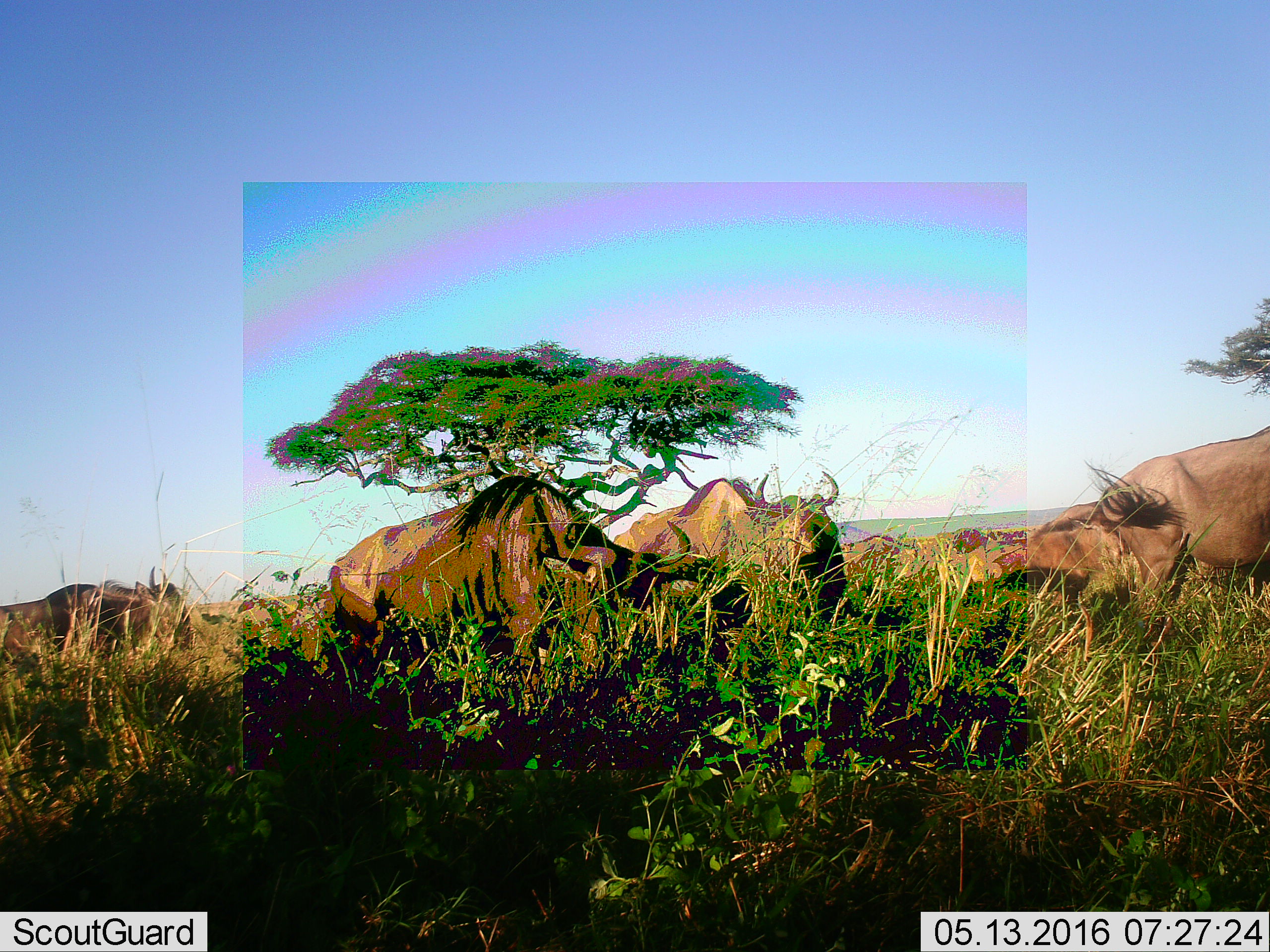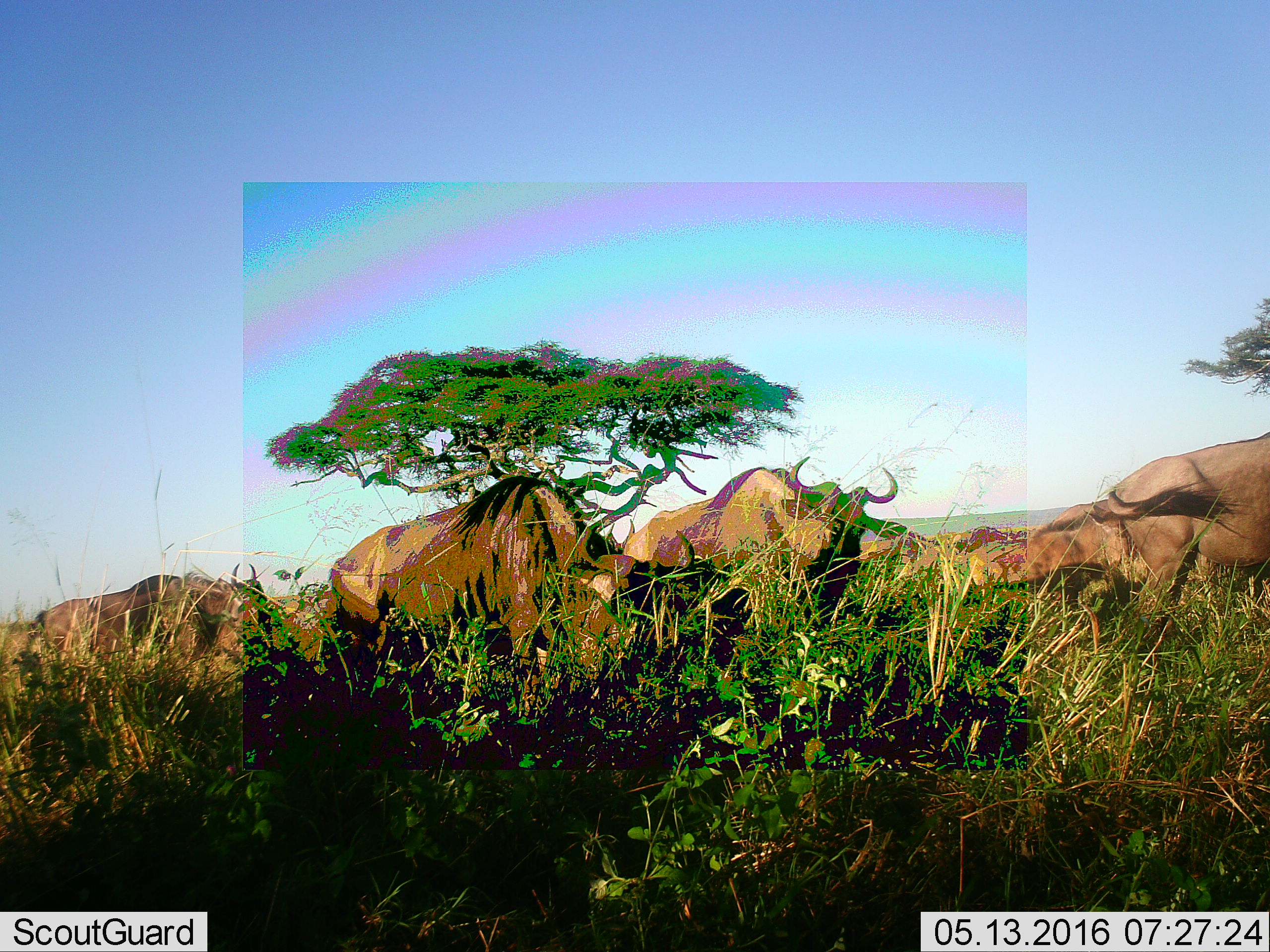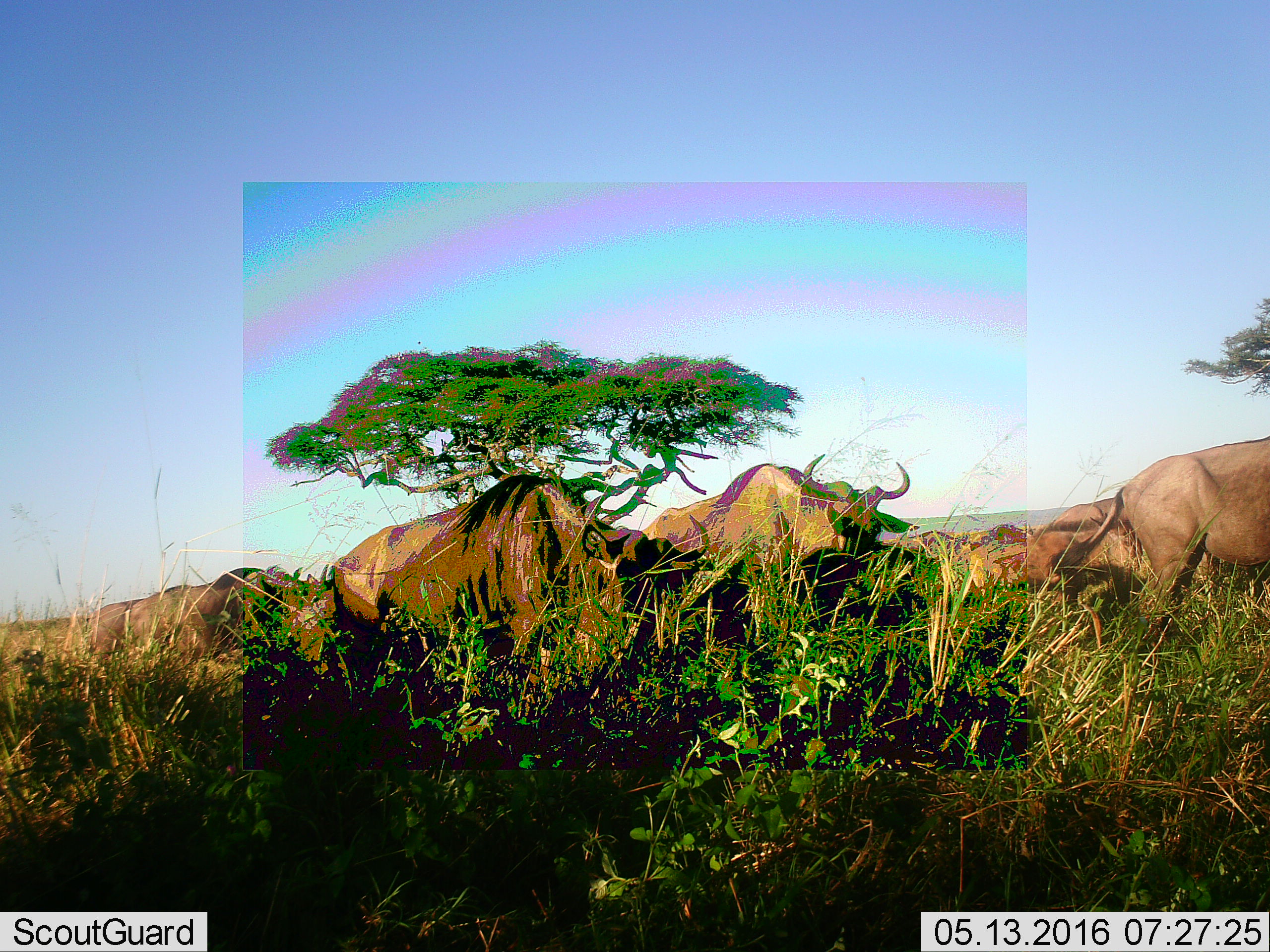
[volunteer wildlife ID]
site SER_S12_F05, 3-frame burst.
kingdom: Animalia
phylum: Chordata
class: Mammalia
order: Artiodactyla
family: Bovidae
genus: Connochaetes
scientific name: Connochaetes taurinus taurinus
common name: blue wildebeest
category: wildebeestblue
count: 9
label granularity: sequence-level